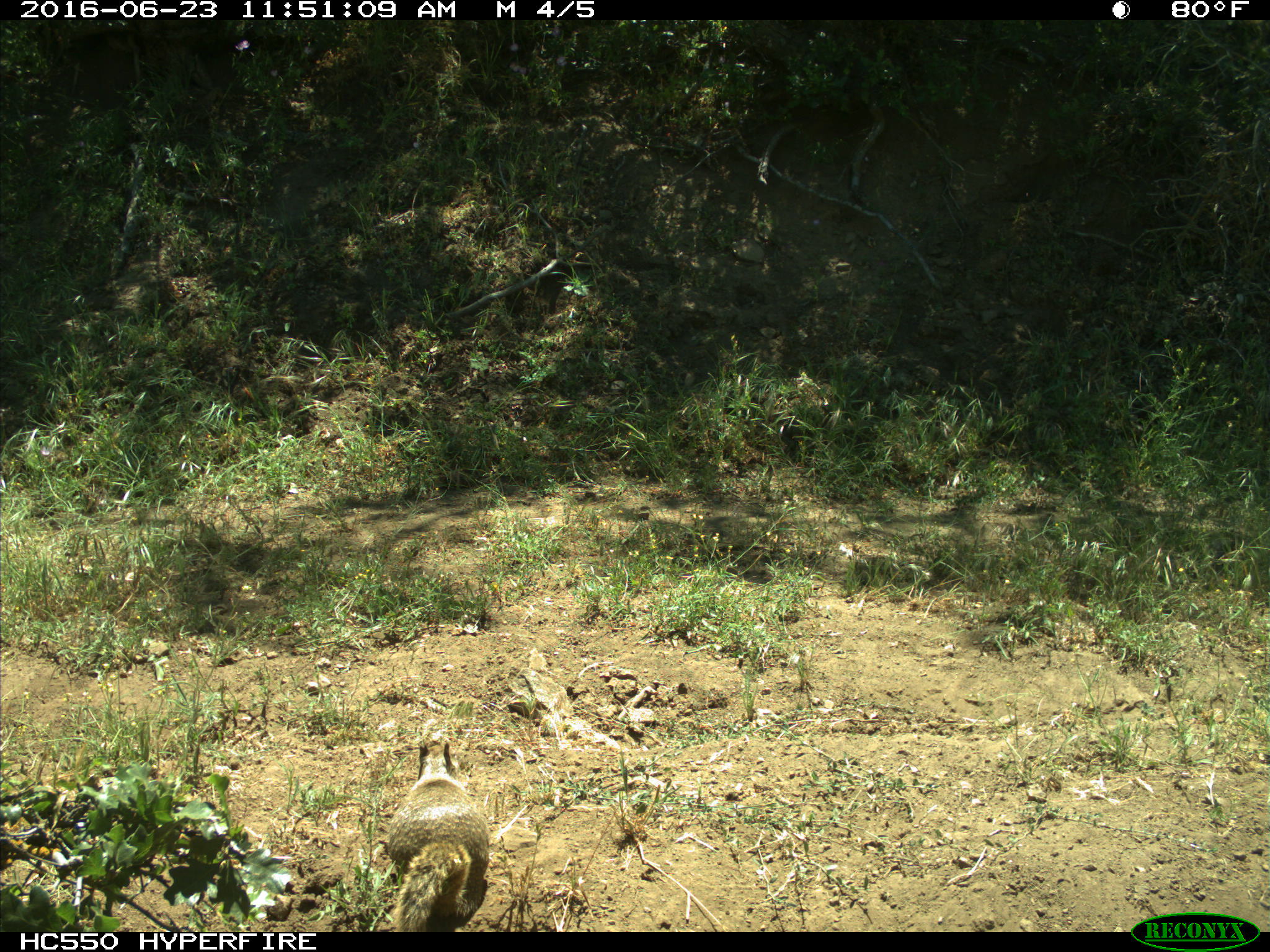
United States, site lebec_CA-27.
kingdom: Animalia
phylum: Chordata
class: Mammalia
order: Rodentia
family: Sciuridae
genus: Otospermophilus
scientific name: Otospermophilus beecheyi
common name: california ground squirrel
Otospermophilus beecheyi (california ground squirrel).